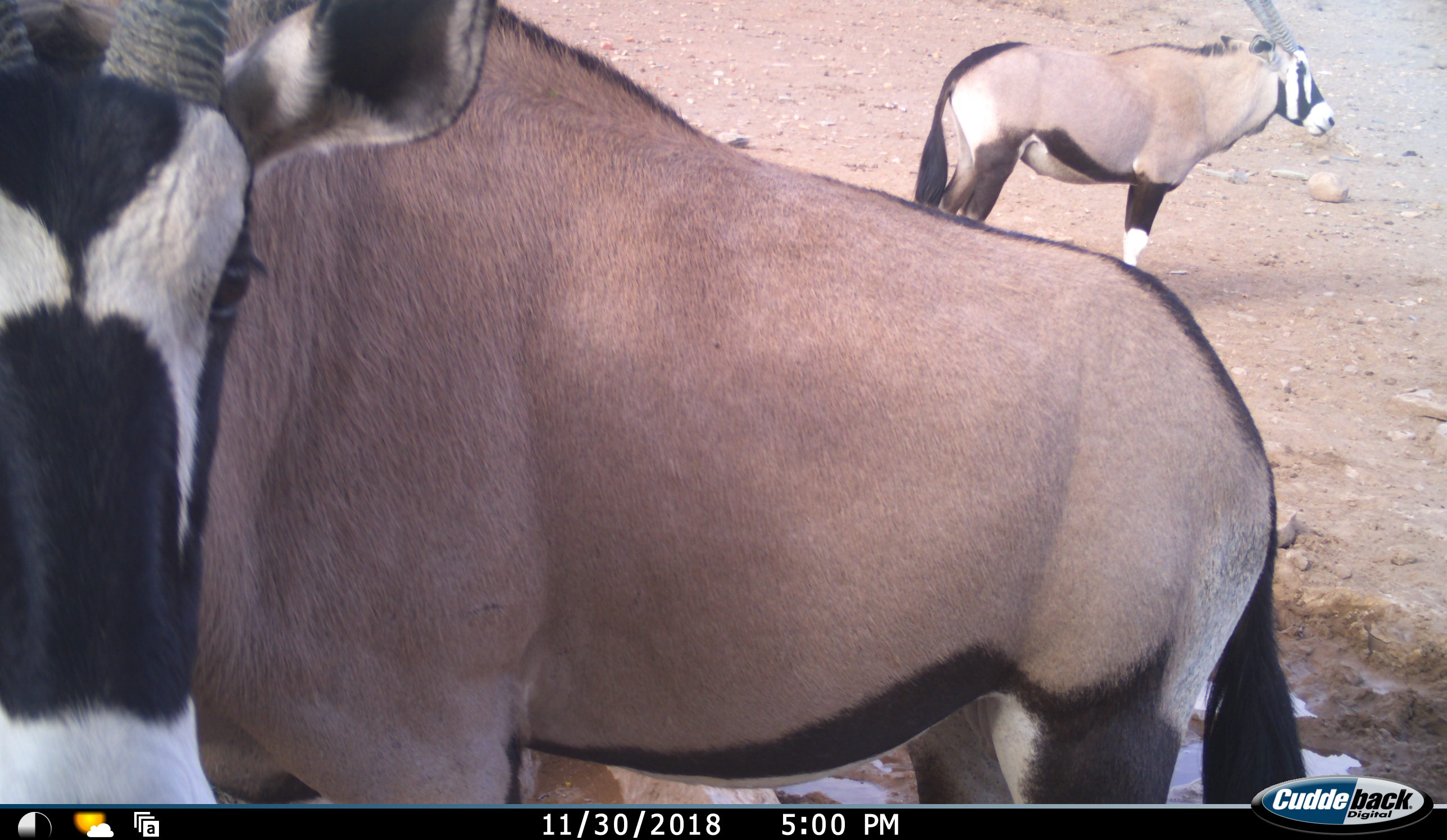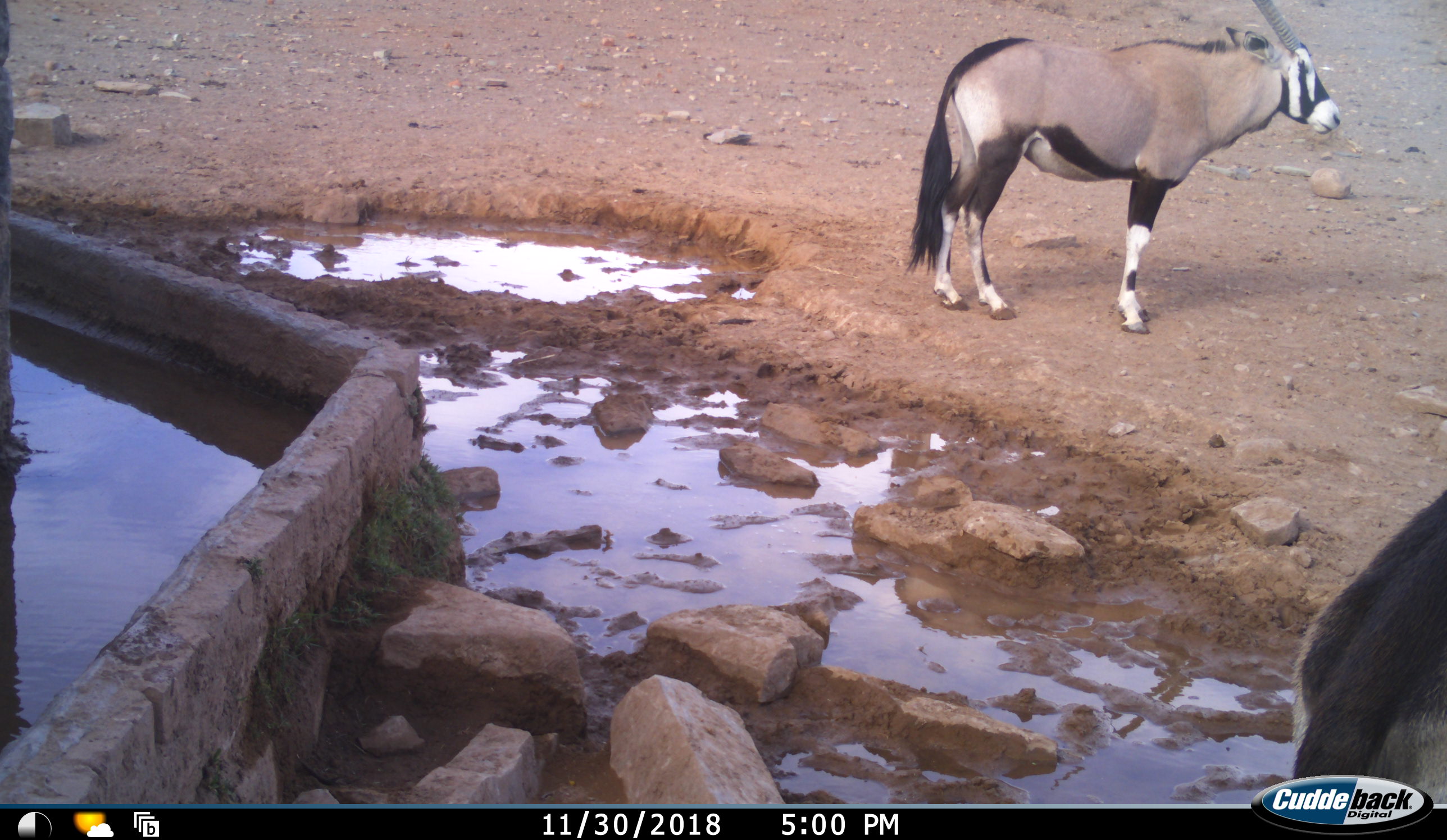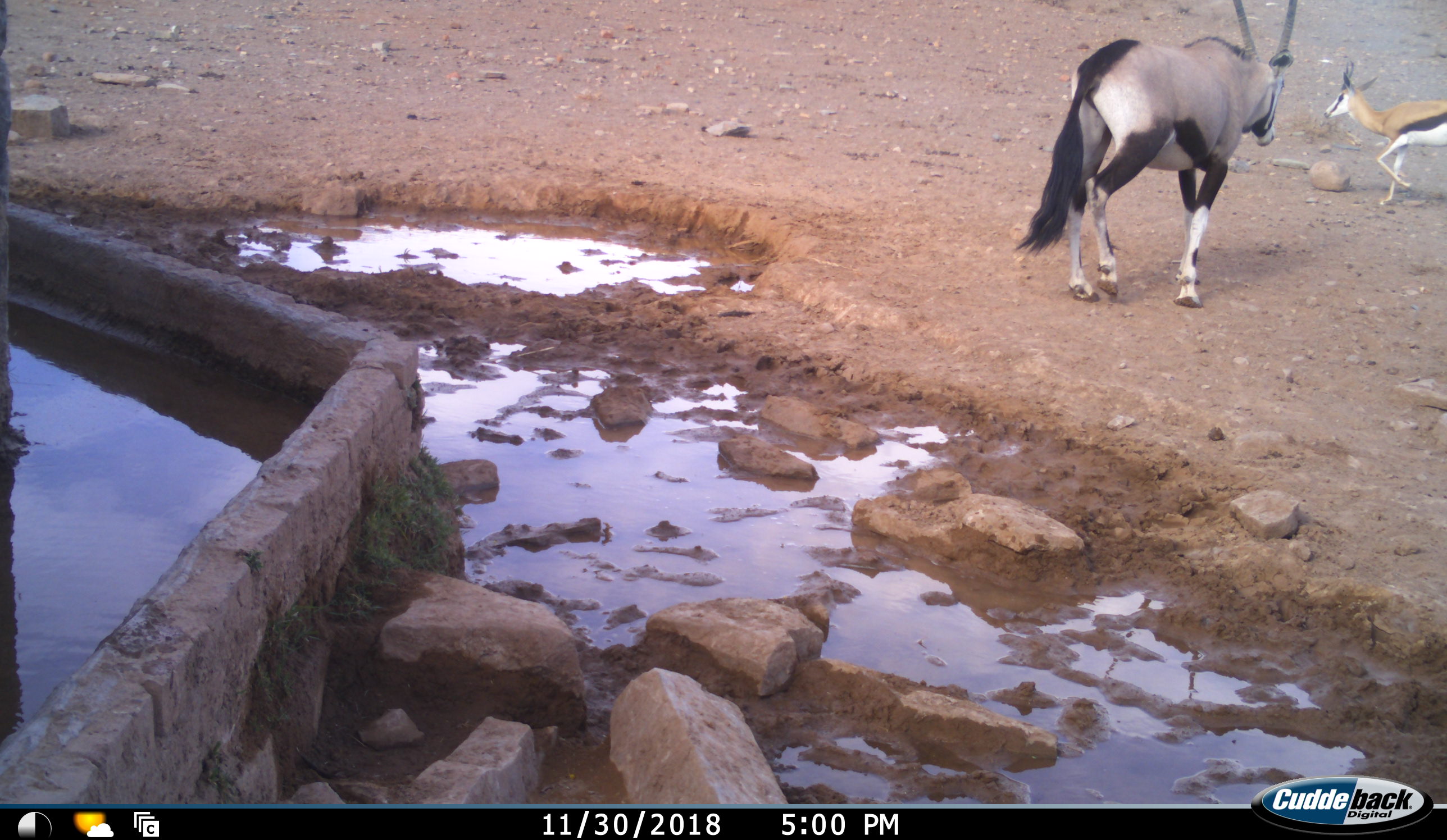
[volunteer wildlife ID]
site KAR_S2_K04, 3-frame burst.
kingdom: Animalia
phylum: Chordata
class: Mammalia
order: Artiodactyla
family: Bovidae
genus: Oryx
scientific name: Oryx gazella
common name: gemsbok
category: oryx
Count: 2.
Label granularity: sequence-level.